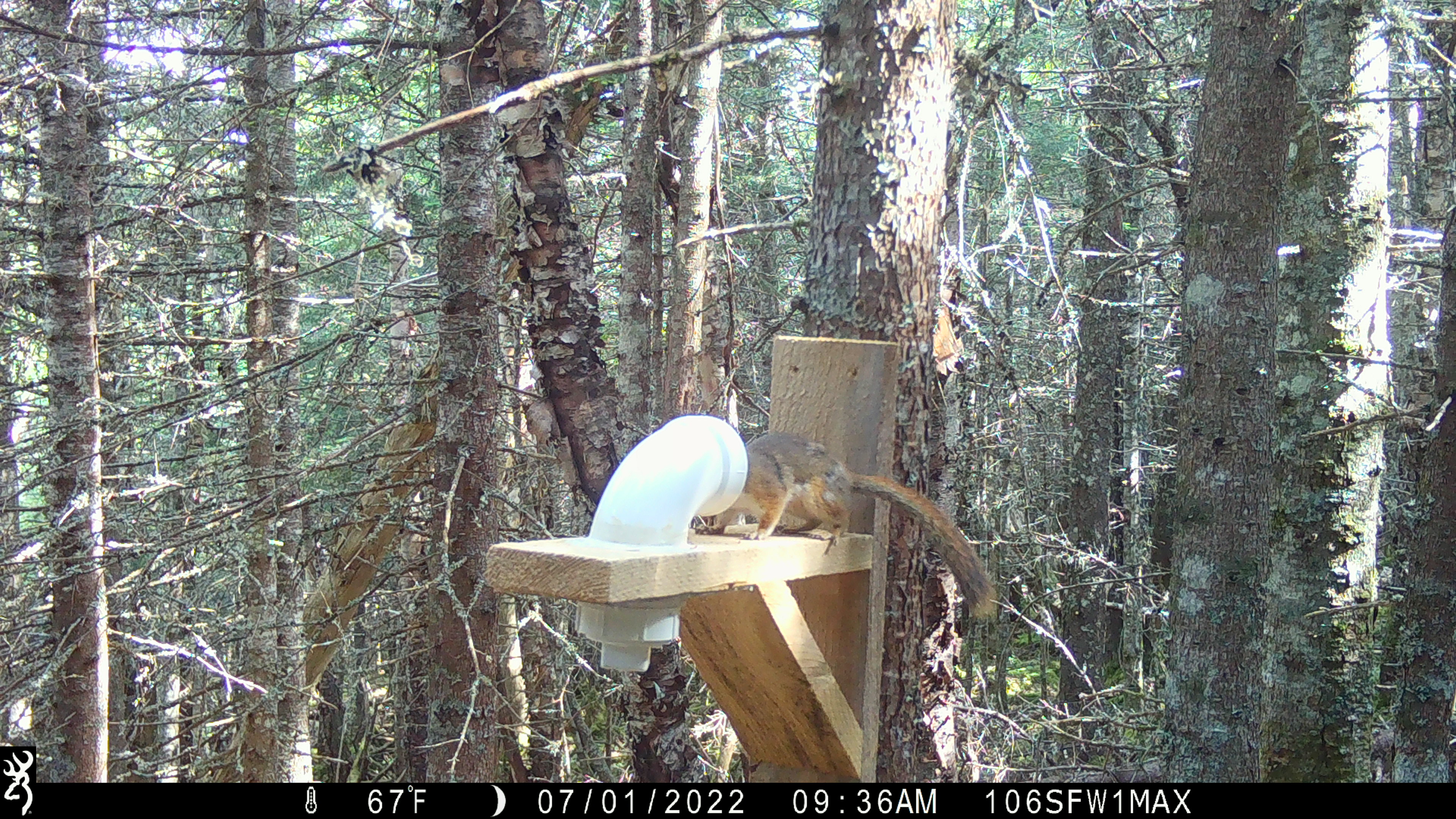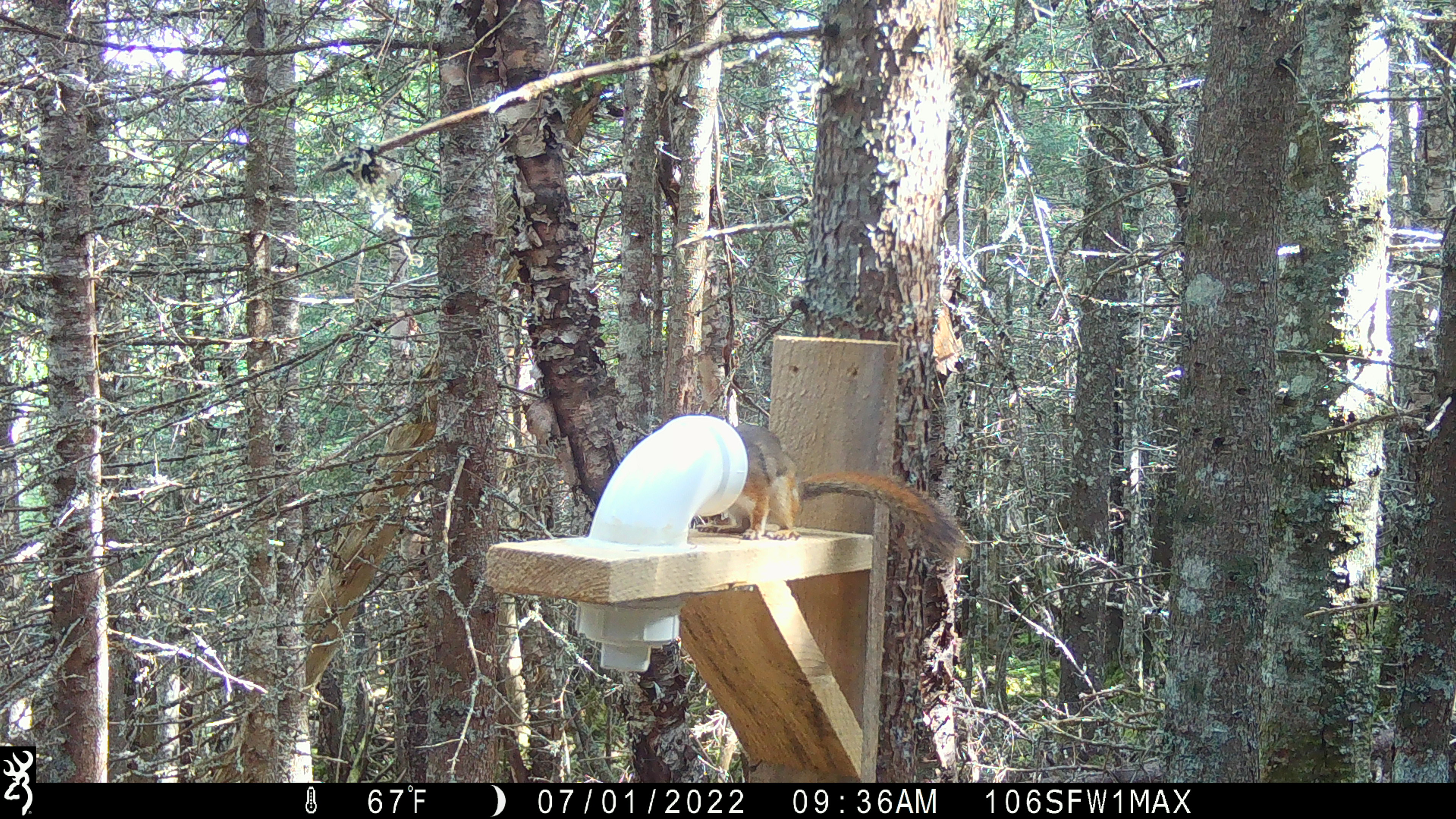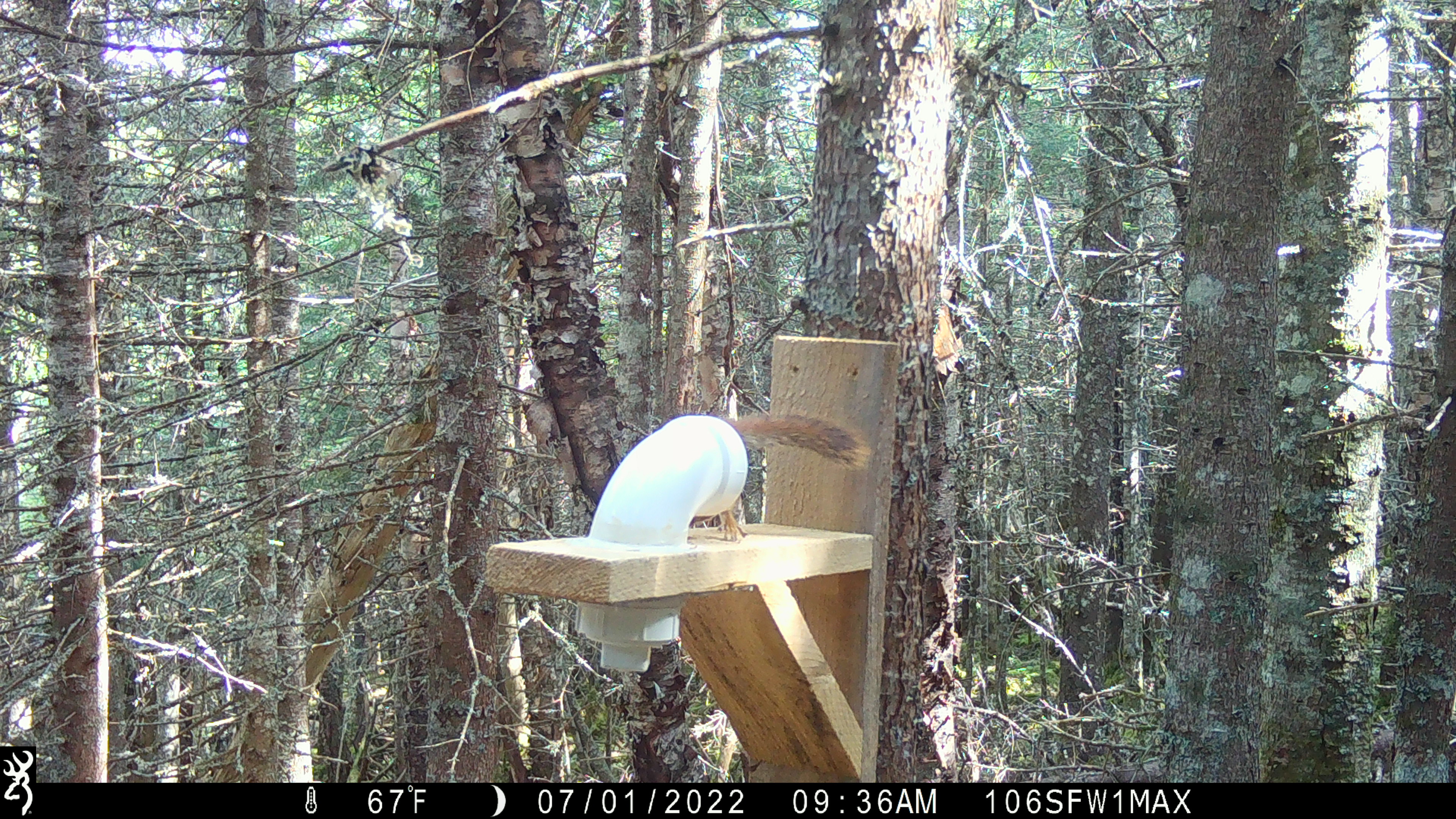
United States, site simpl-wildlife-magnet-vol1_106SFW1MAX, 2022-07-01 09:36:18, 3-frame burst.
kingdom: Animalia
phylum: Chordata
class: Mammalia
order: Rodentia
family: Sciuridae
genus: Tamiasciurus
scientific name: Tamiasciurus hudsonicus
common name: red squirrel